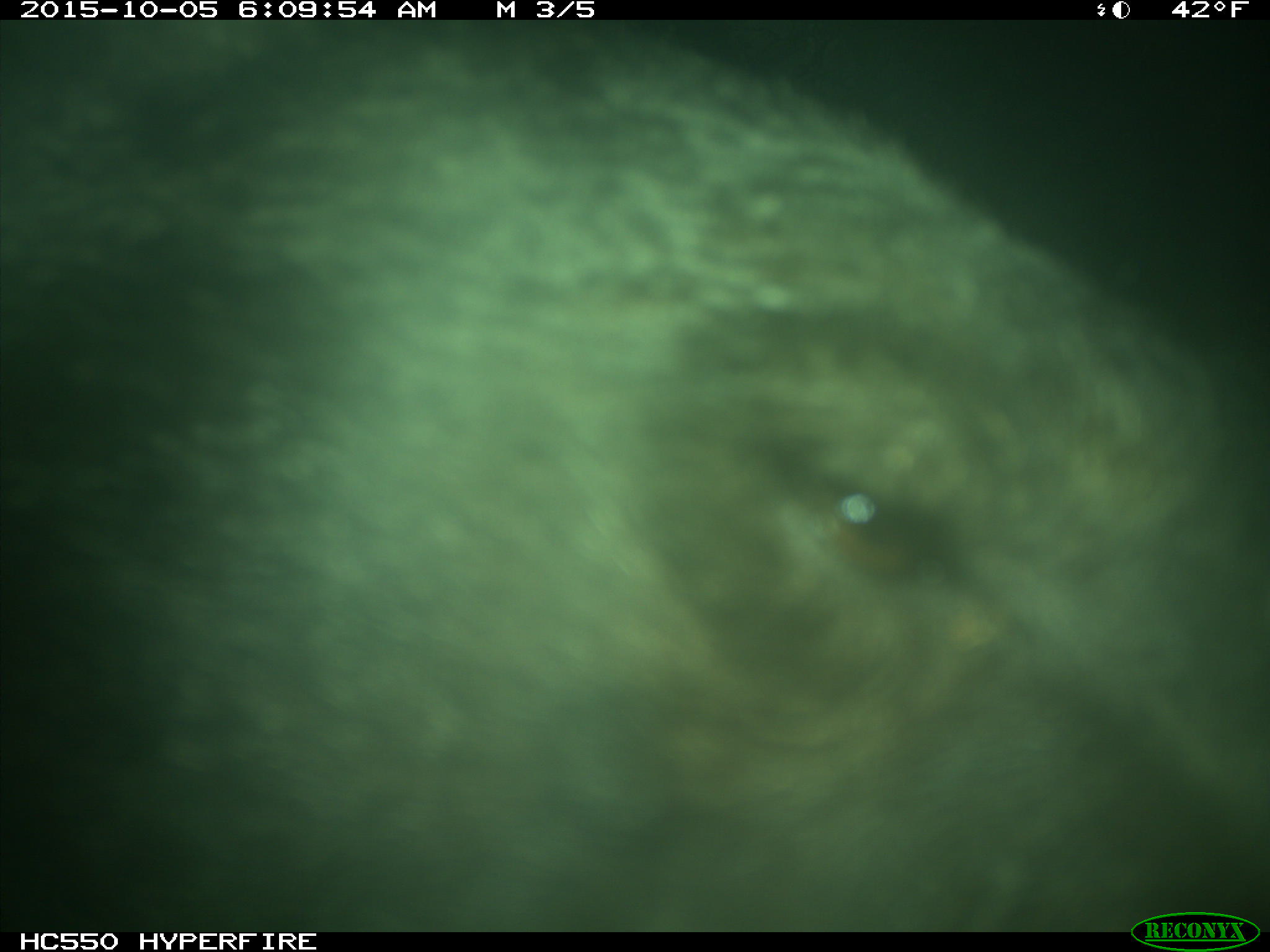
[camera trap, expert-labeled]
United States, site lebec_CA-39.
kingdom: Animalia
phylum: Chordata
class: Mammalia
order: Carnivora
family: Ursidae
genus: Ursus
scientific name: Ursus americanus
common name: american black bear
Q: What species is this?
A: Ursus americanus (american black bear).